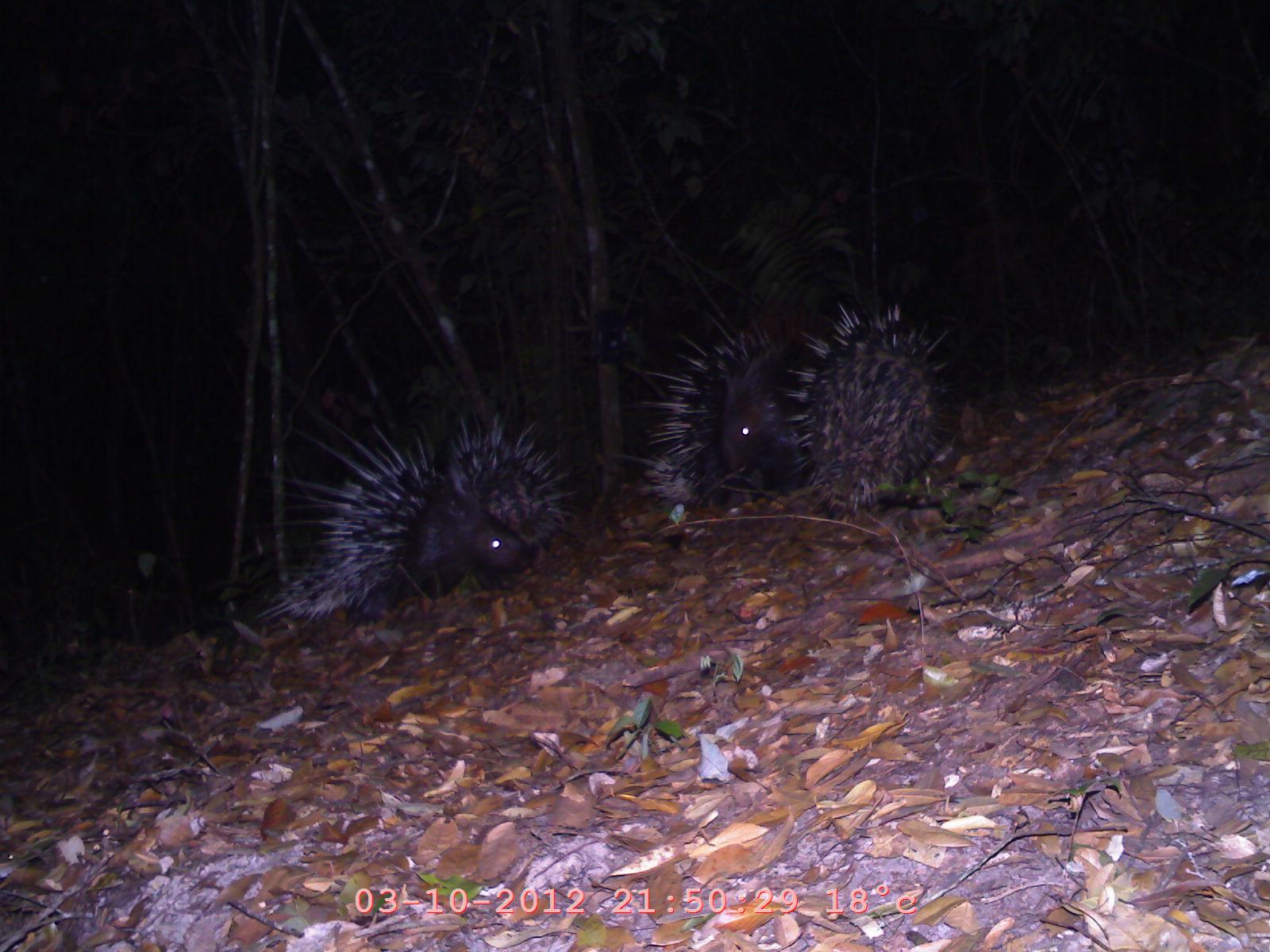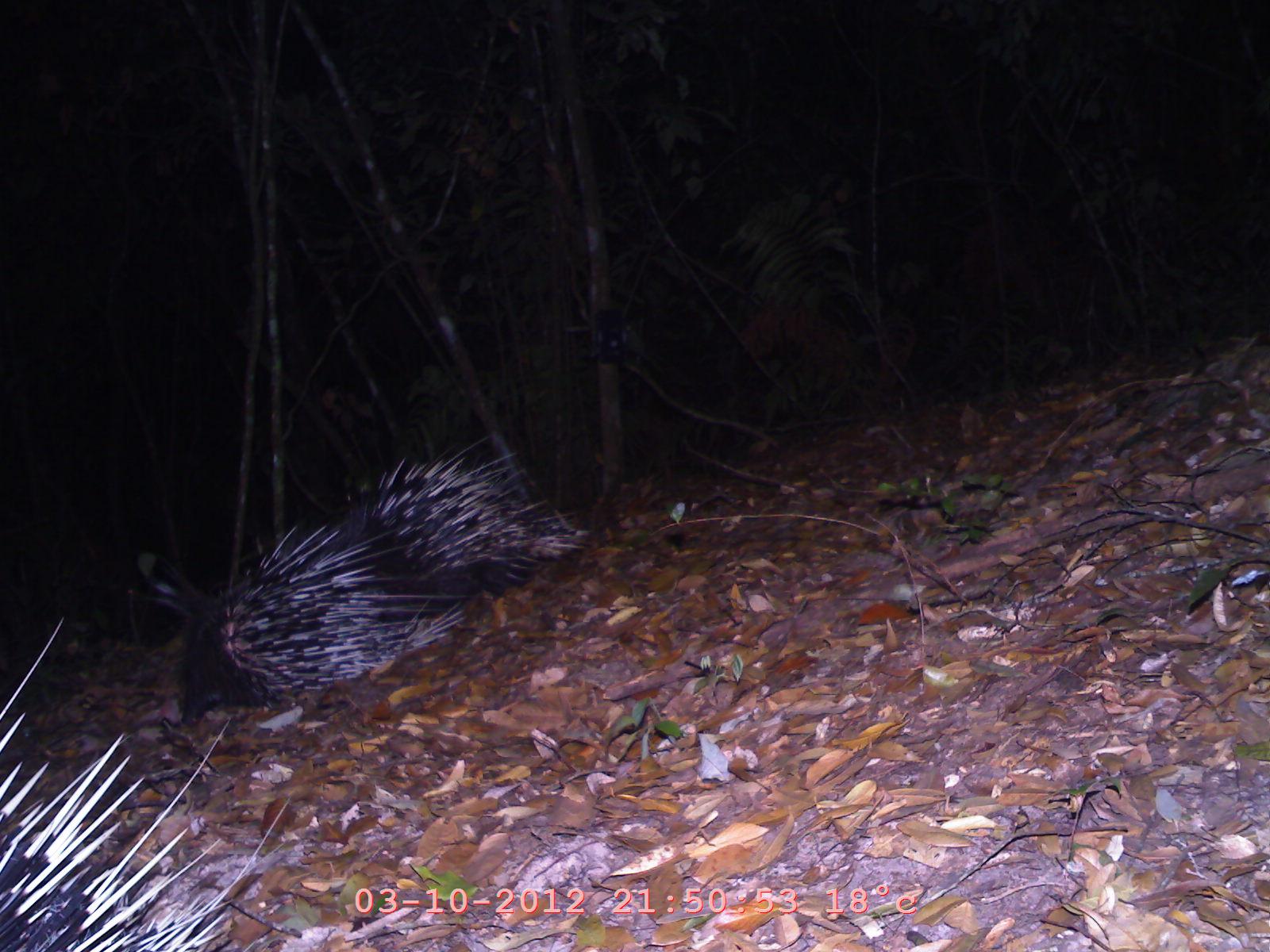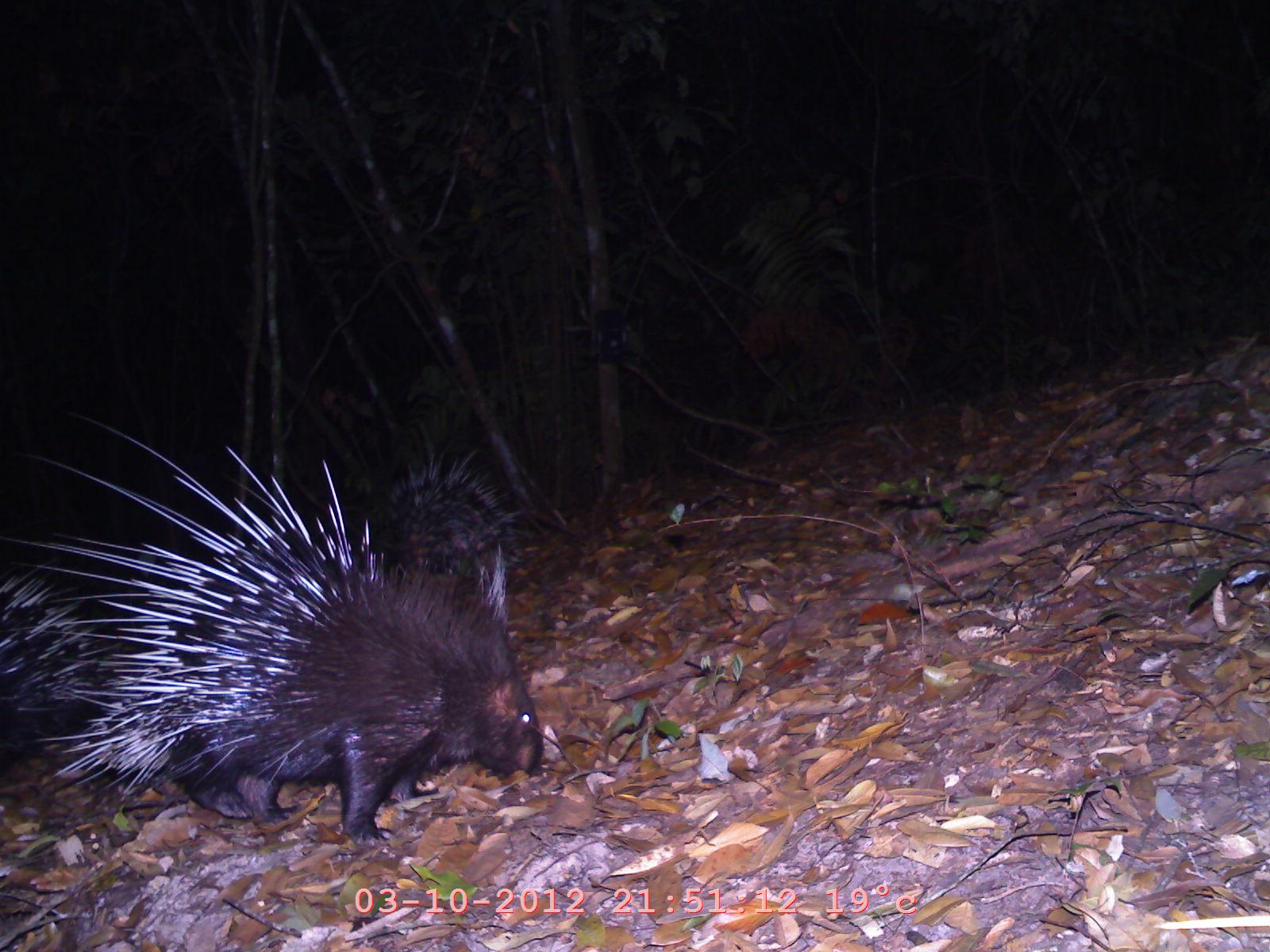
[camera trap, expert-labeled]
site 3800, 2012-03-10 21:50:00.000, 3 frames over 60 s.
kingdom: Animalia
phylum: Chordata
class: Mammalia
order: Rodentia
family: Hystricidae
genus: Hystrix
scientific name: Hystrix brachyura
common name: east asian porcupine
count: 3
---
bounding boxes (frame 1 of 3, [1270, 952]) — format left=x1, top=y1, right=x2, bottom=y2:
hystrix brachyura: left=241, top=409, right=577, bottom=628; left=794, top=280, right=959, bottom=508; left=638, top=323, right=793, bottom=505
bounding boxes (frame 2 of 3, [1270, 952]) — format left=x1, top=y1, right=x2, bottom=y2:
hystrix brachyura: left=163, top=437, right=584, bottom=722; left=4, top=621, right=297, bottom=950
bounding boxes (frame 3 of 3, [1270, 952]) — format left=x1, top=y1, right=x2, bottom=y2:
hystrix brachyura: left=30, top=411, right=548, bottom=845; left=373, top=447, right=545, bottom=605; left=0, top=548, right=129, bottom=741